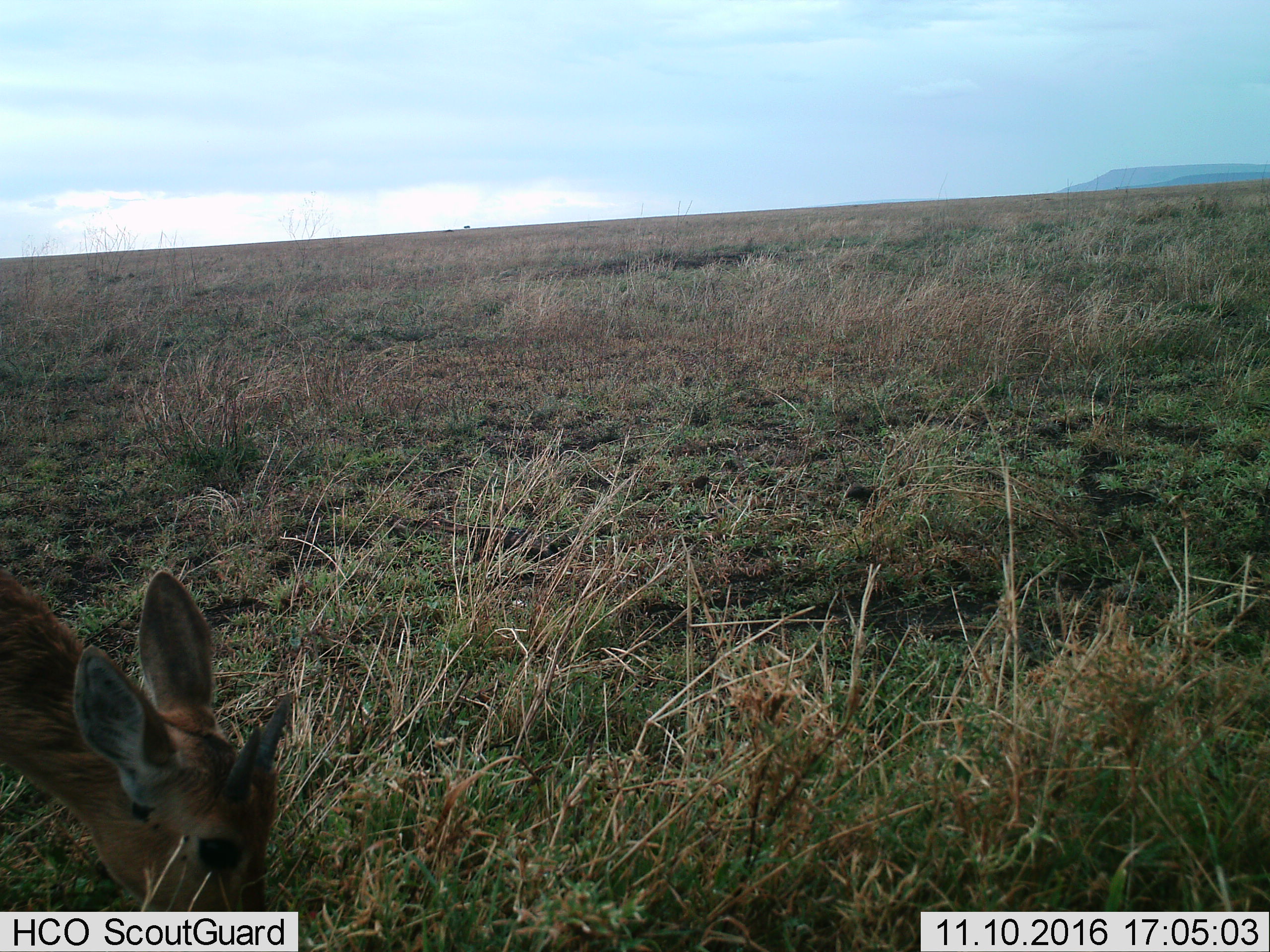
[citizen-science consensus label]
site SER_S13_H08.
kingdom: Animalia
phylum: Chordata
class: Mammalia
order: Artiodactyla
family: Bovidae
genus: Raphicerus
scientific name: Raphicerus campestris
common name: steenbok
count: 1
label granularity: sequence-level